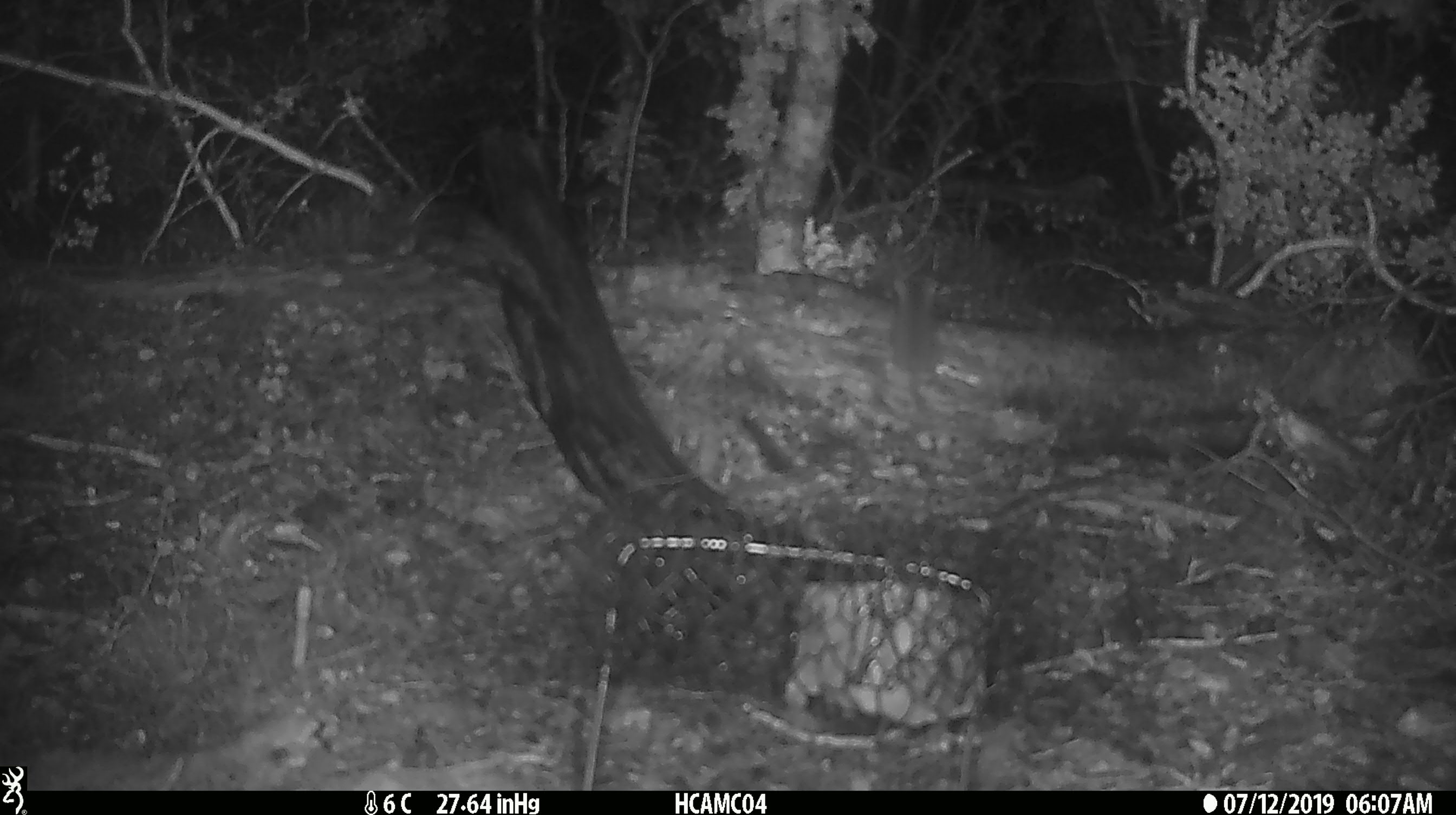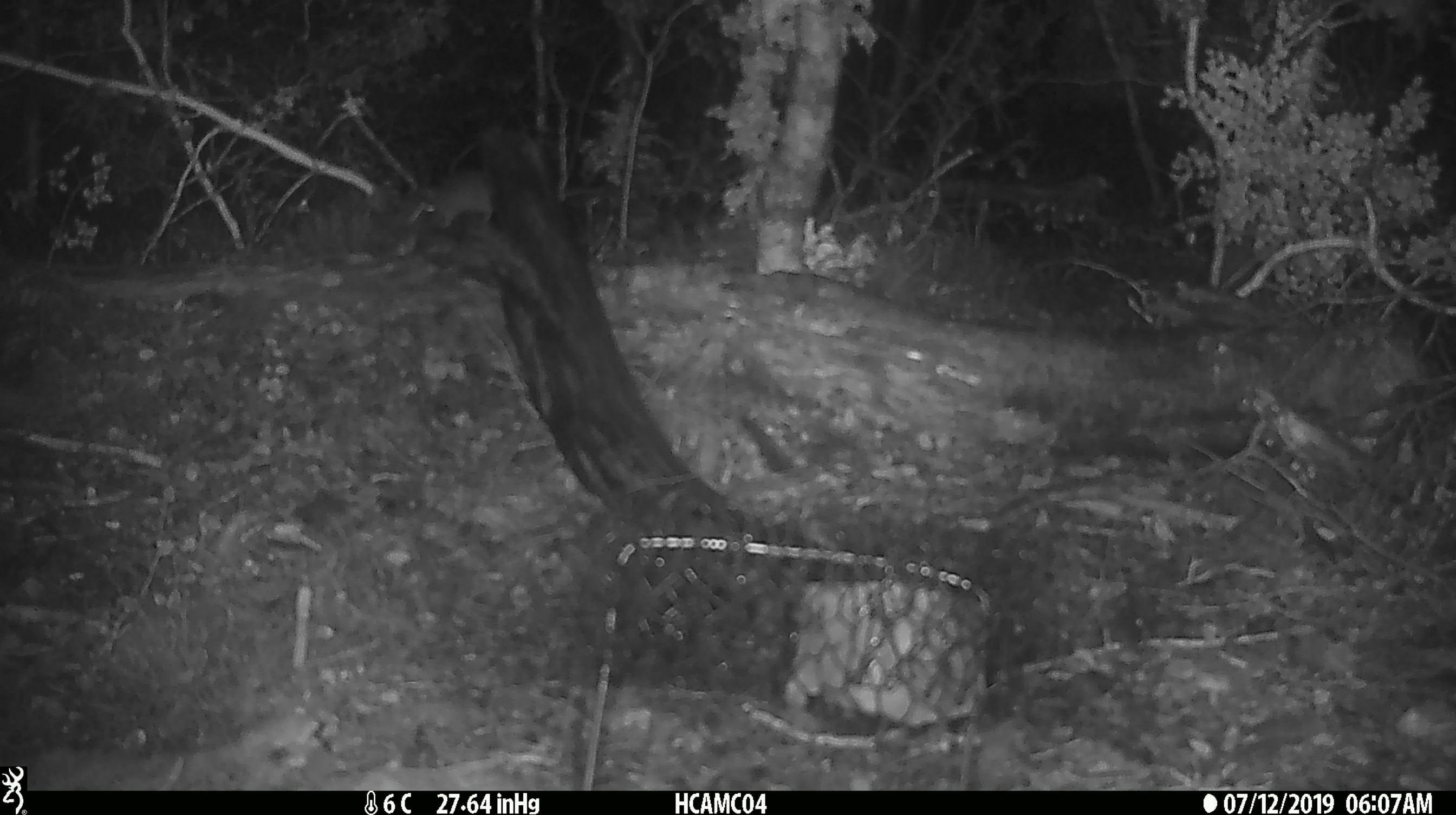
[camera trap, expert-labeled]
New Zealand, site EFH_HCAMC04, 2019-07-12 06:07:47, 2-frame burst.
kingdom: Animalia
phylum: Chordata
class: Mammalia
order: Rodentia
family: Muridae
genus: Mus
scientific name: Mus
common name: mouse